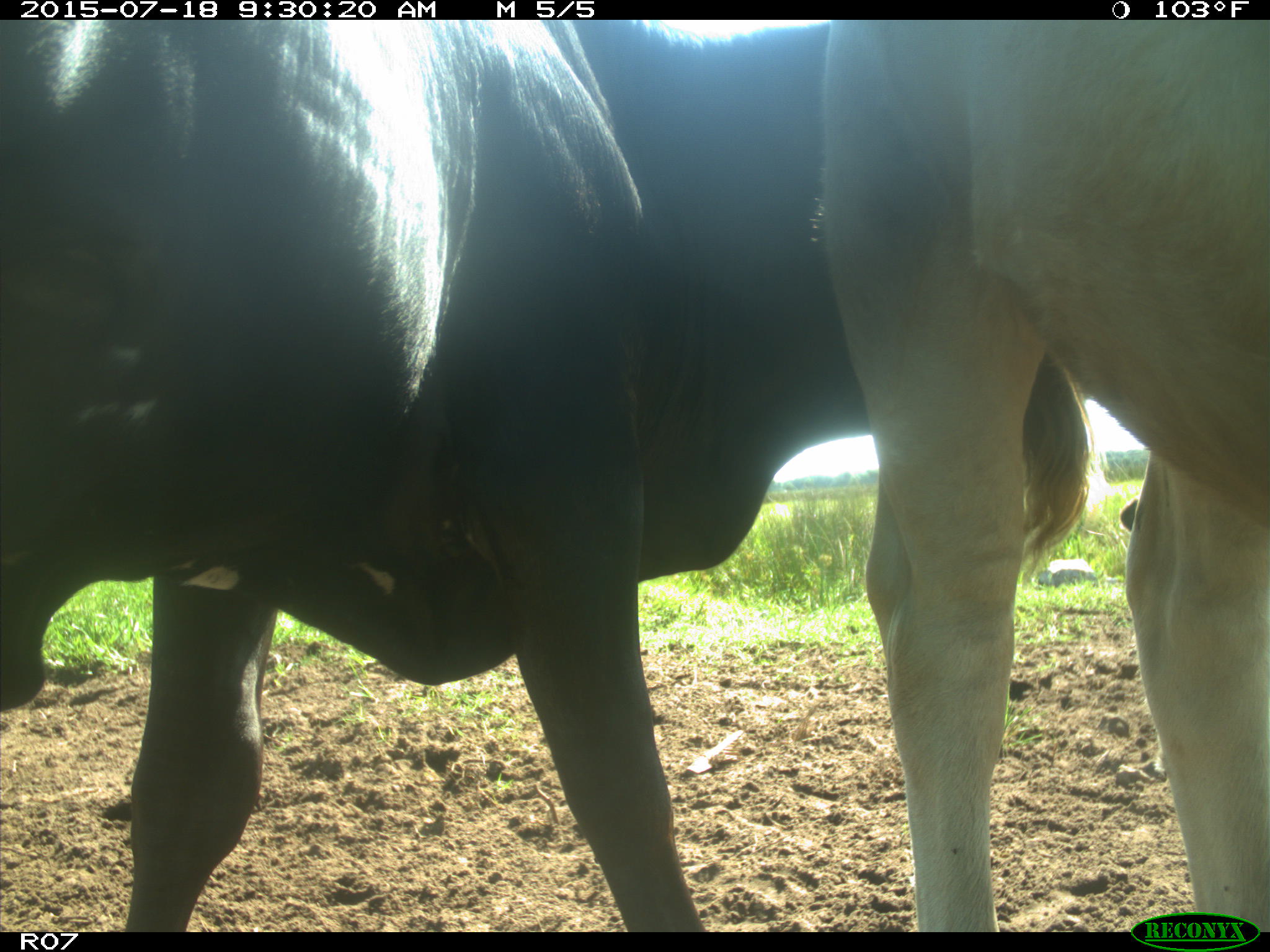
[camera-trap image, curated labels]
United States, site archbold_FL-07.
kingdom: Animalia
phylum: Chordata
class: Mammalia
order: Artiodactyla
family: Bovidae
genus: Bos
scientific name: Bos taurus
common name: domestic cow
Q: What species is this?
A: Bos taurus (domestic cow).